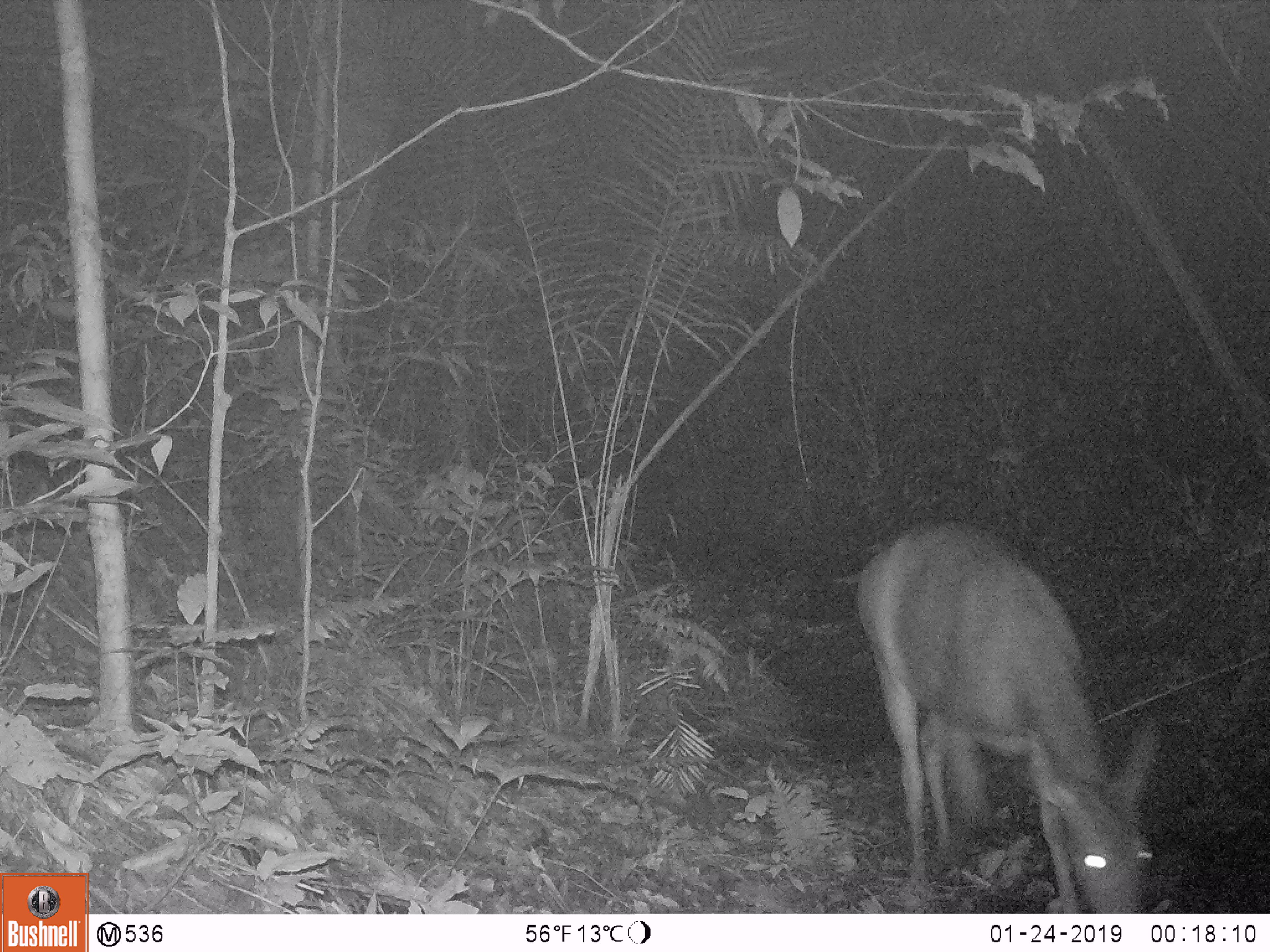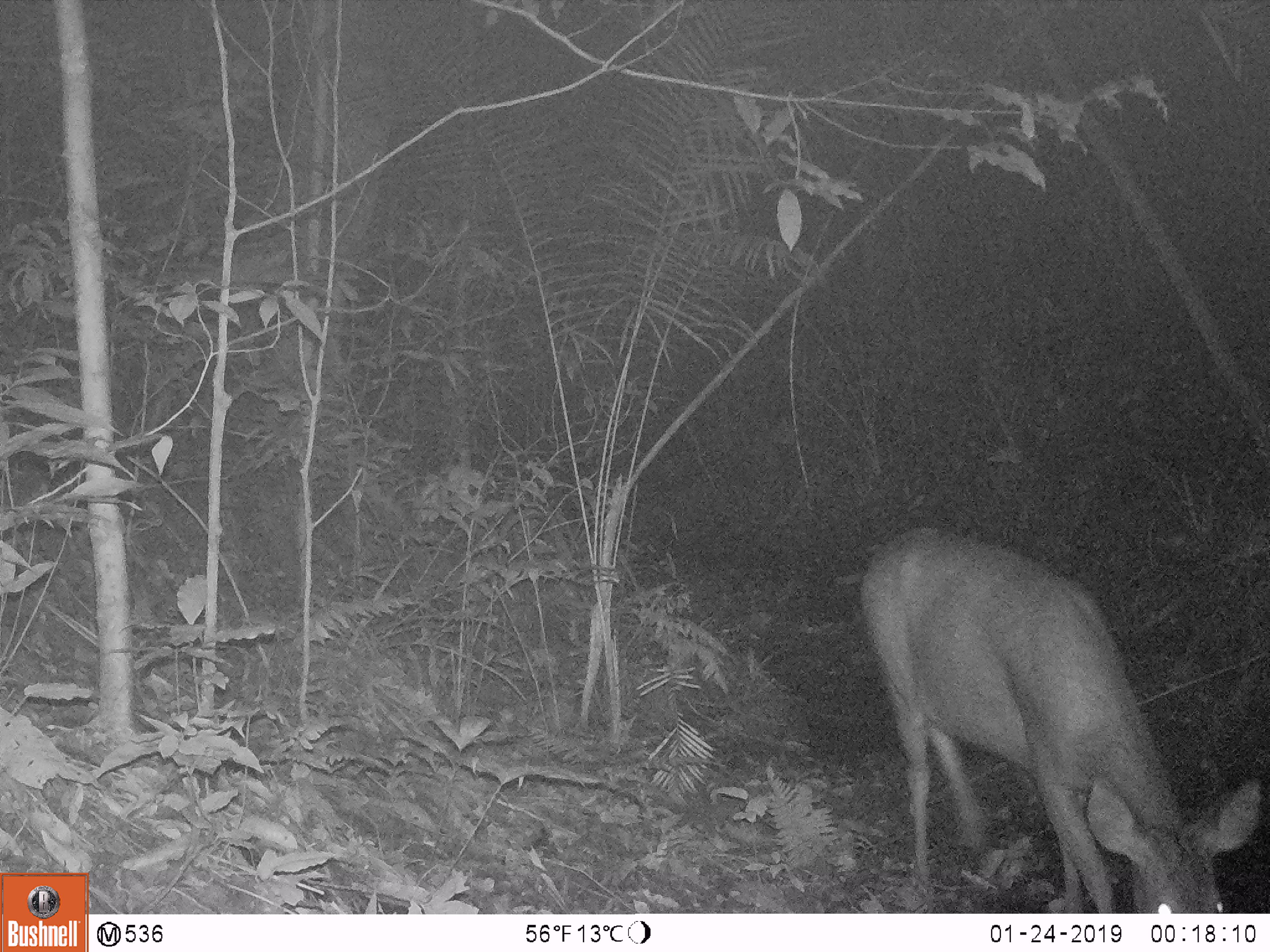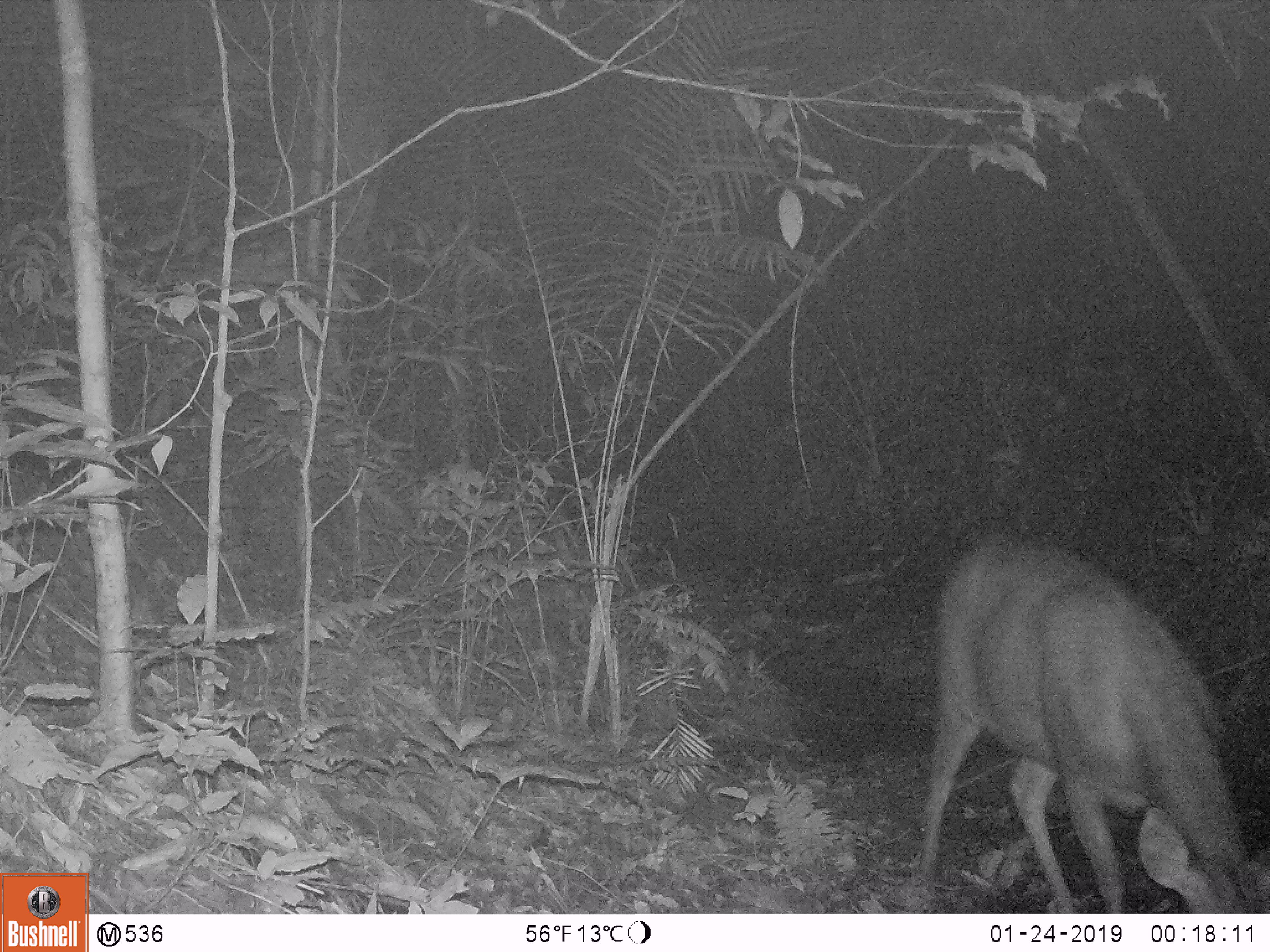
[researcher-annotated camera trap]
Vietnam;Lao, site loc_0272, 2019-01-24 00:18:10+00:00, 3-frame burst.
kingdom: Animalia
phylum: Chordata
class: Mammalia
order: Artiodactyla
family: Cervidae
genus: Rusa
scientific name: Rusa unicolor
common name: sambar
Sambar (Rusa unicolor). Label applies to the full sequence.